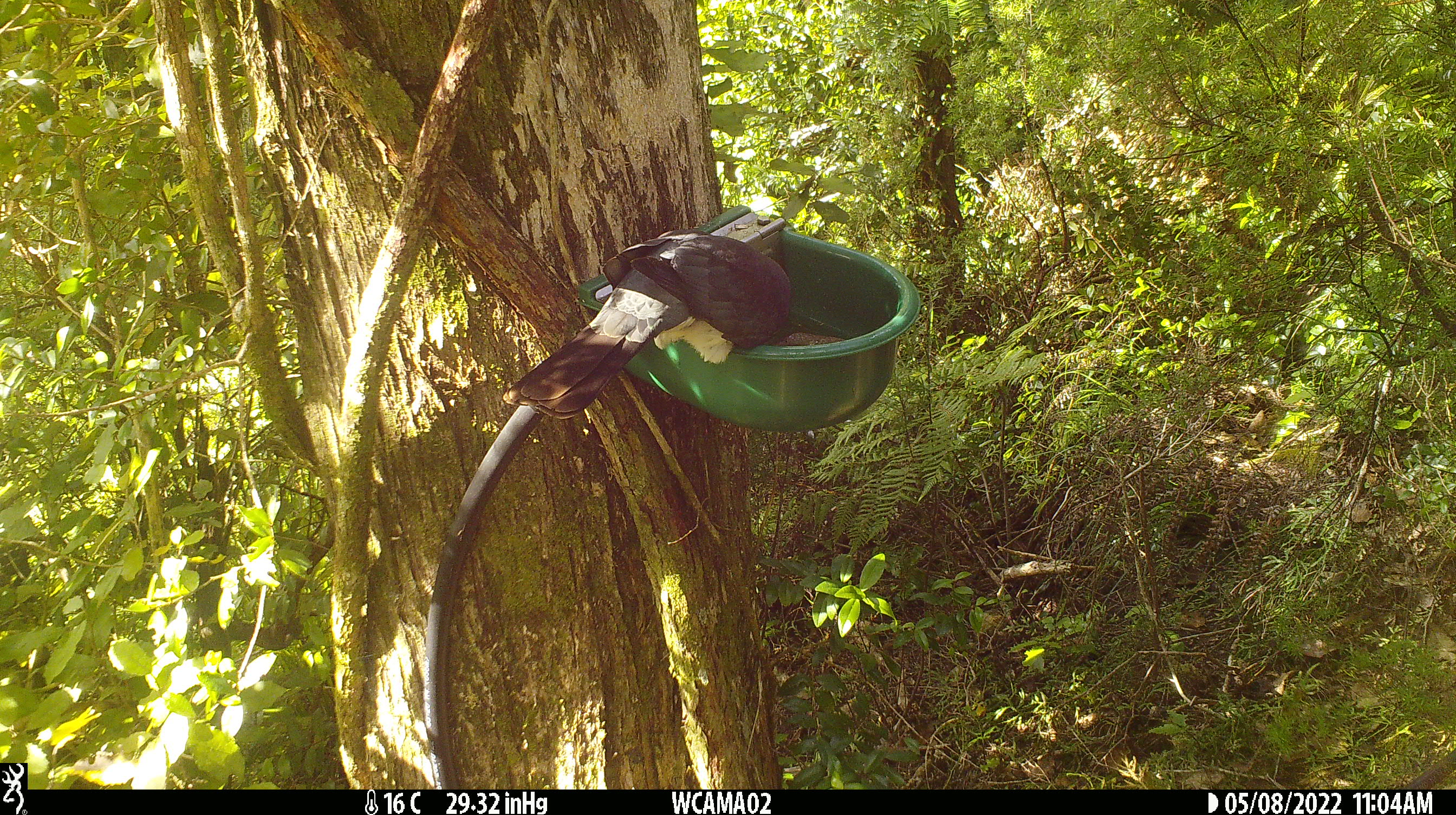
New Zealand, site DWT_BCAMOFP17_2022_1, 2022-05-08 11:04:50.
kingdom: Animalia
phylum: Chordata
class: Aves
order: Columbiformes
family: Columbidae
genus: Hemiphaga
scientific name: Hemiphaga novaeseelandiae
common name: new zealand pigeon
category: kereru